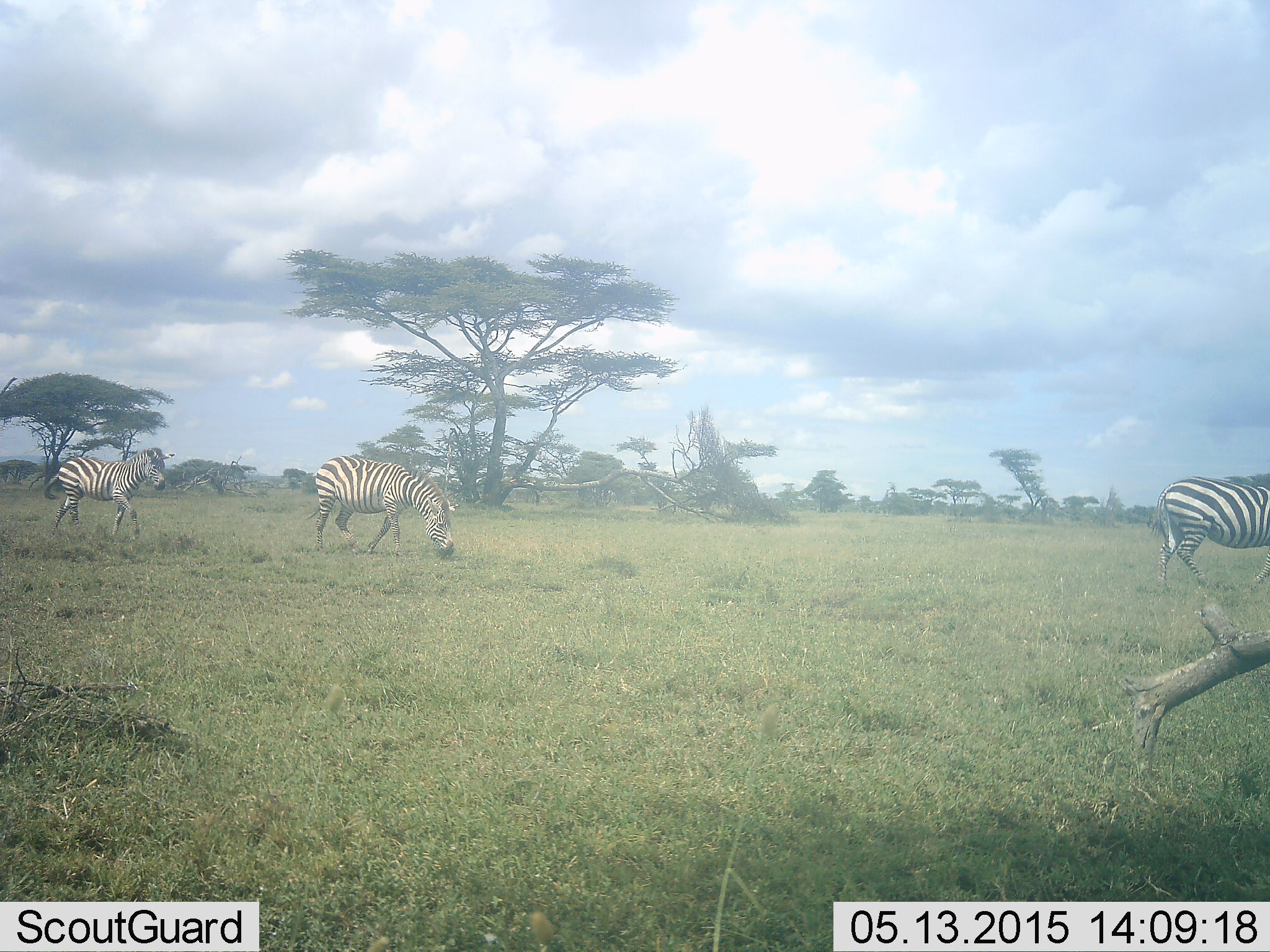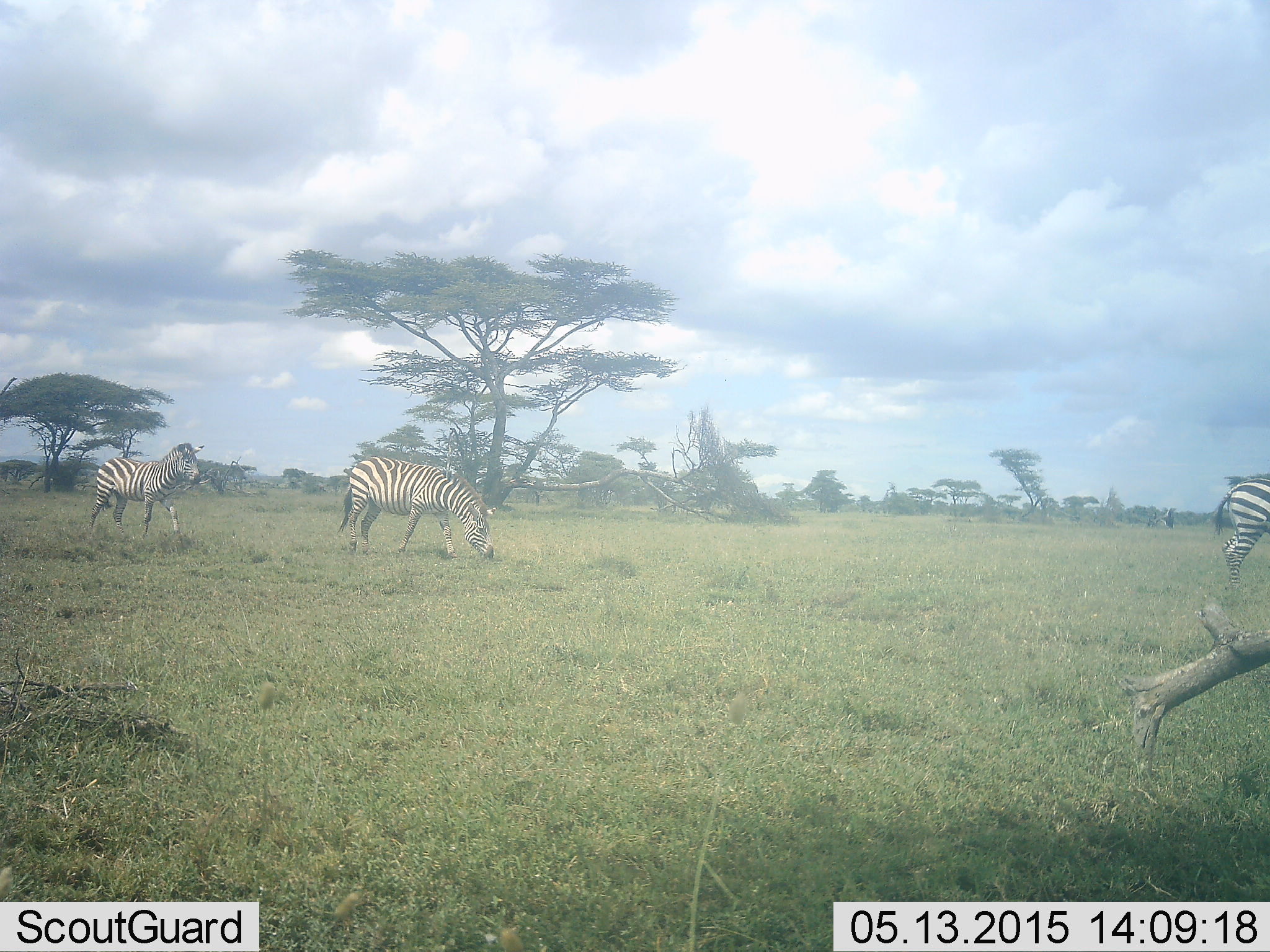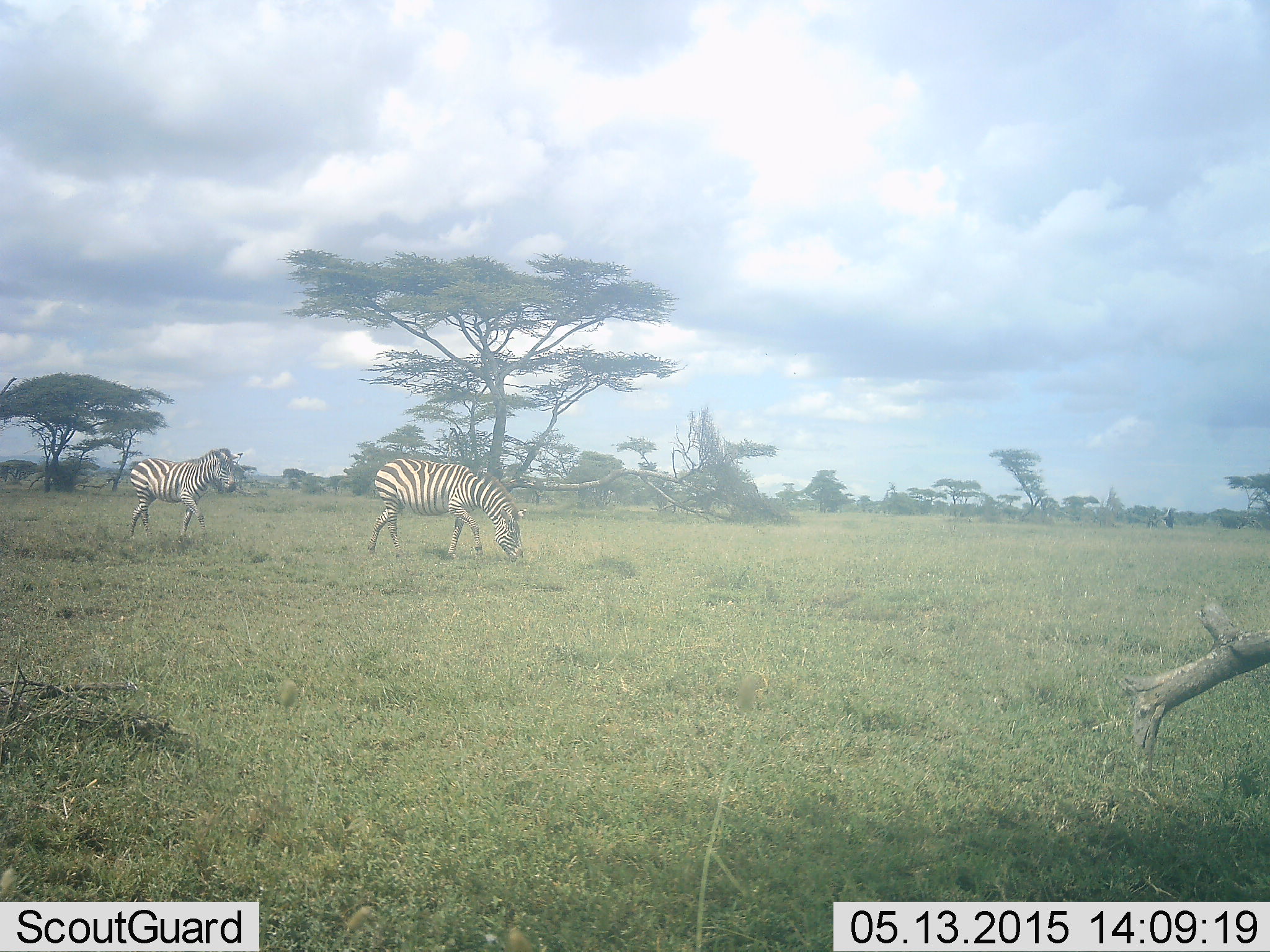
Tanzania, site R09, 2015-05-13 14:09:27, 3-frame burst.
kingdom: Animalia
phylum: Chordata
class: Mammalia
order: Perissodactyla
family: Equidae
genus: Equus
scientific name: Equus quagga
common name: plains zebra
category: zebra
Zebra (plains zebra) (Equus quagga), count 3. Behavior (volunteer vote fractions): standing 0%, resting 0%, moving 100%, interacting 0%. Young present (vote fraction): 0%. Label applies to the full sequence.